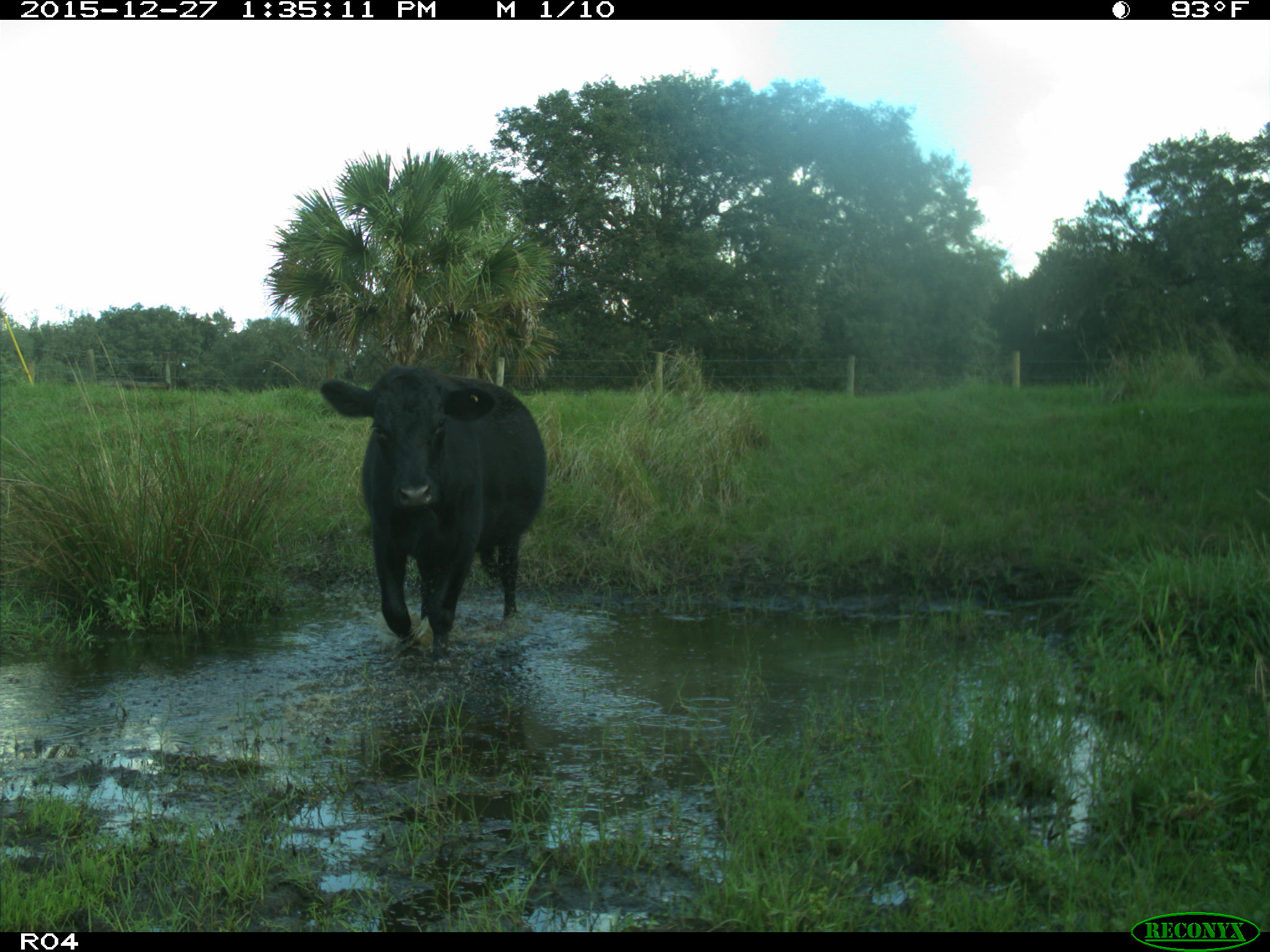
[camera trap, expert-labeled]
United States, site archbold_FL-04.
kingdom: Animalia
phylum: Chordata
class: Mammalia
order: Artiodactyla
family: Bovidae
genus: Bos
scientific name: Bos taurus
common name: domestic cow